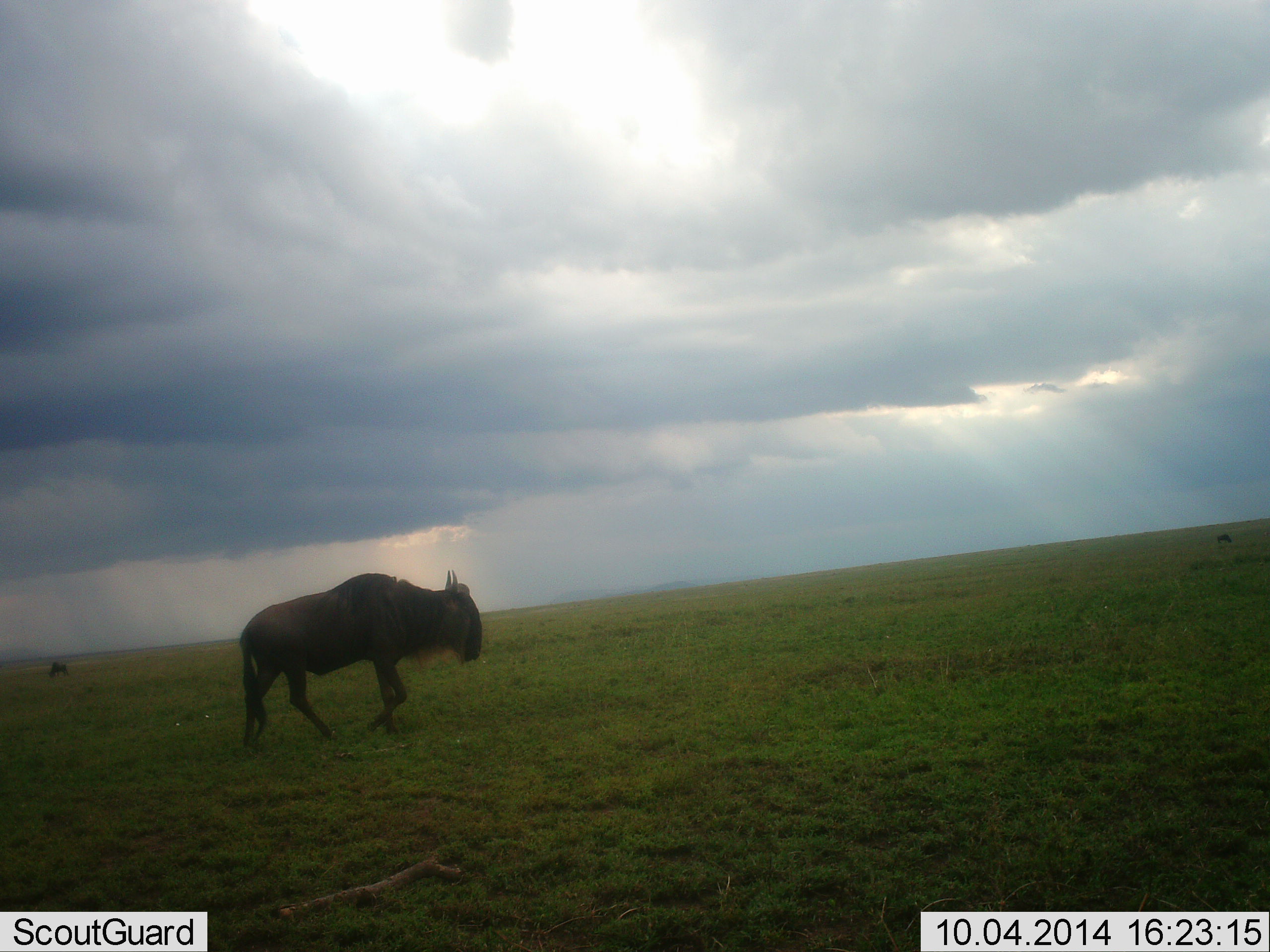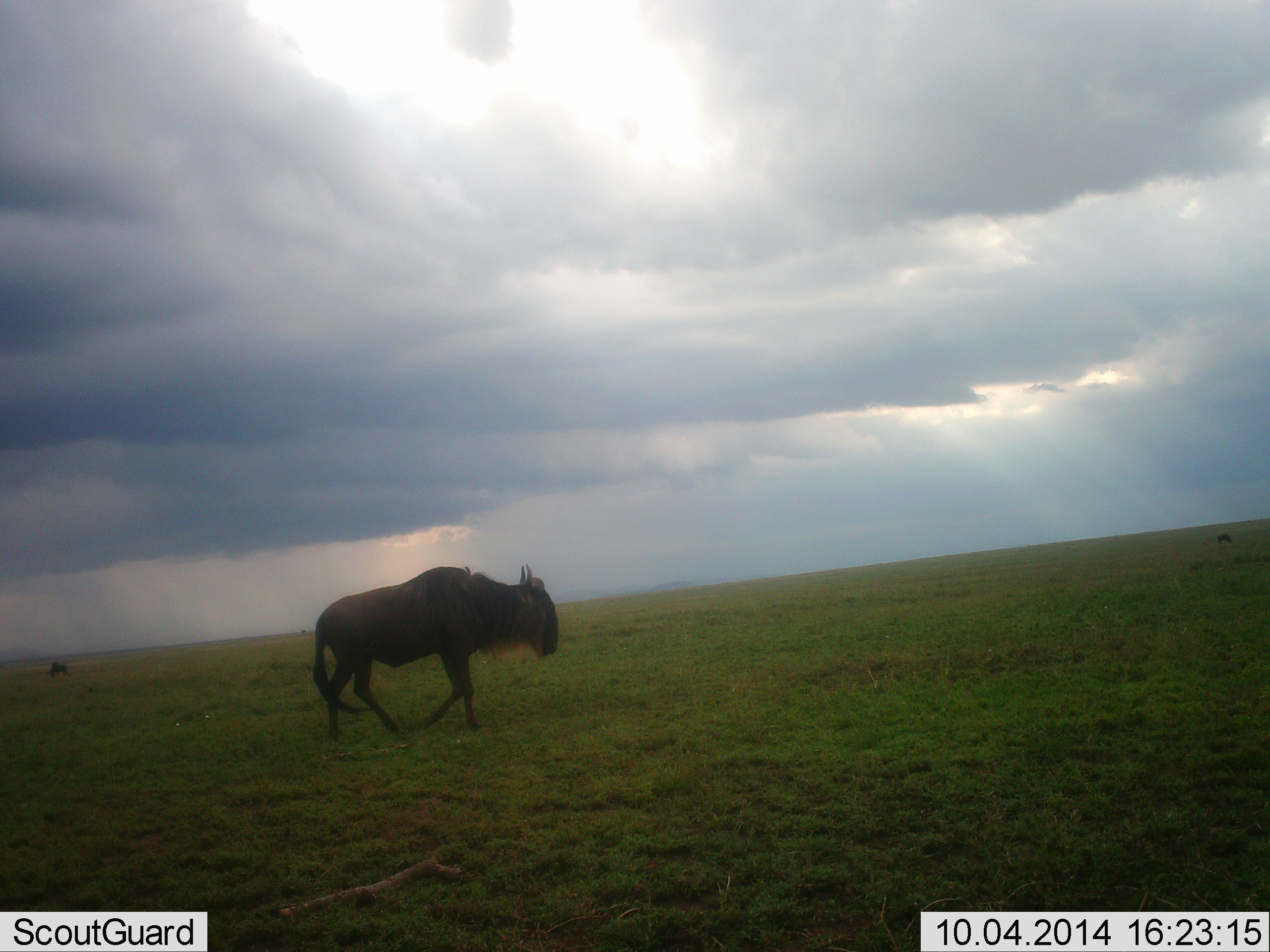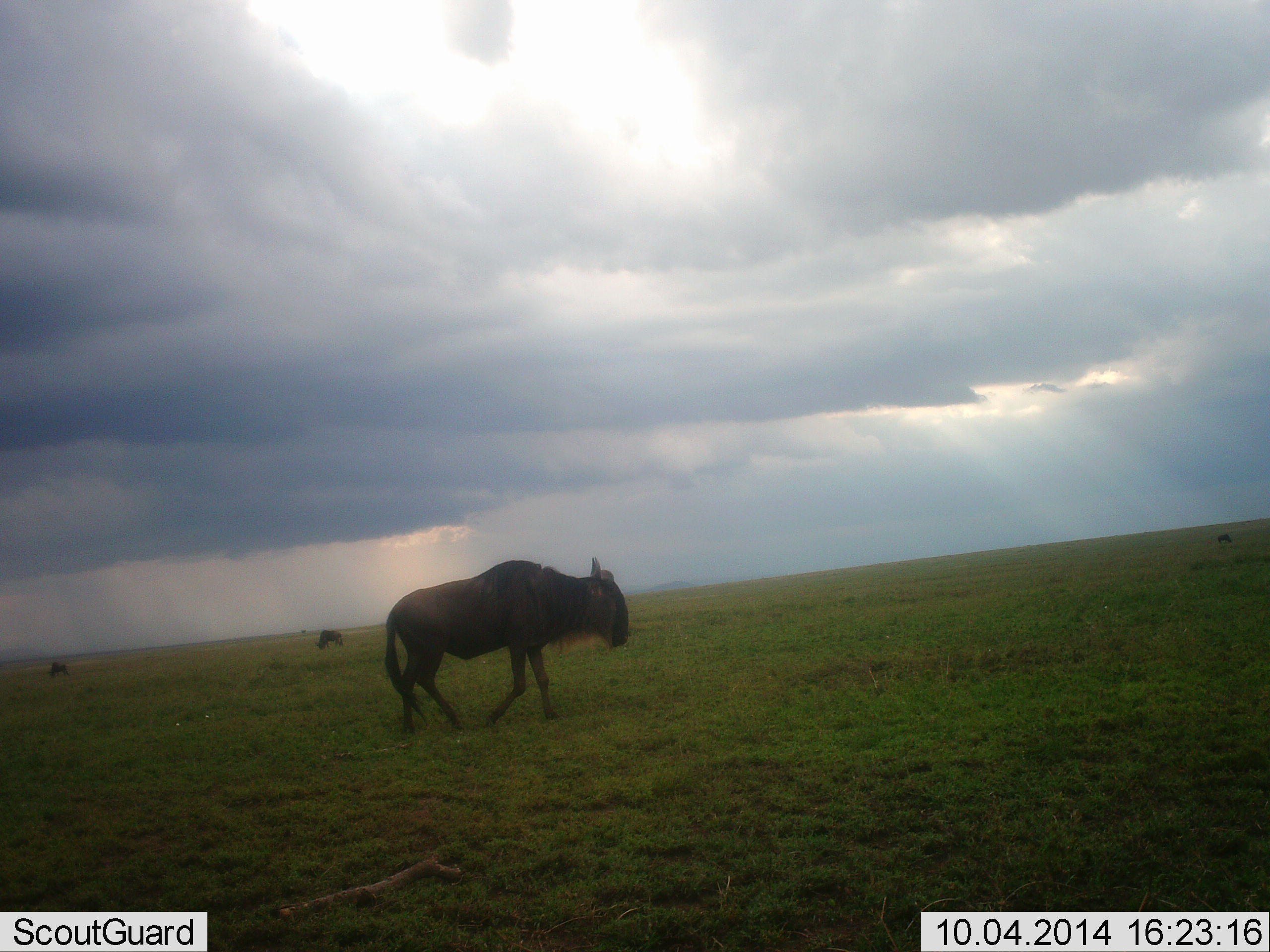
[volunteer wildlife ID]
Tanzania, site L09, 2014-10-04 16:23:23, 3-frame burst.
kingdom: Animalia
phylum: Chordata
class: Mammalia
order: Artiodactyla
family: Bovidae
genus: Connochaetes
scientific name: Connochaetes taurinus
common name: blue wildebeest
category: wildebeest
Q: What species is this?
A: Wildebeest (blue wildebeest) (Connochaetes taurinus).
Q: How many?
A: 3.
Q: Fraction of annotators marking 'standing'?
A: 10%.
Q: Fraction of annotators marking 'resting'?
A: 0%.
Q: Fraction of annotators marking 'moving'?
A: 100%.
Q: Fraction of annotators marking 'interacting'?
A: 0%.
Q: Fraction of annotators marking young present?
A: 0%.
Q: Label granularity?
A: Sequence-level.